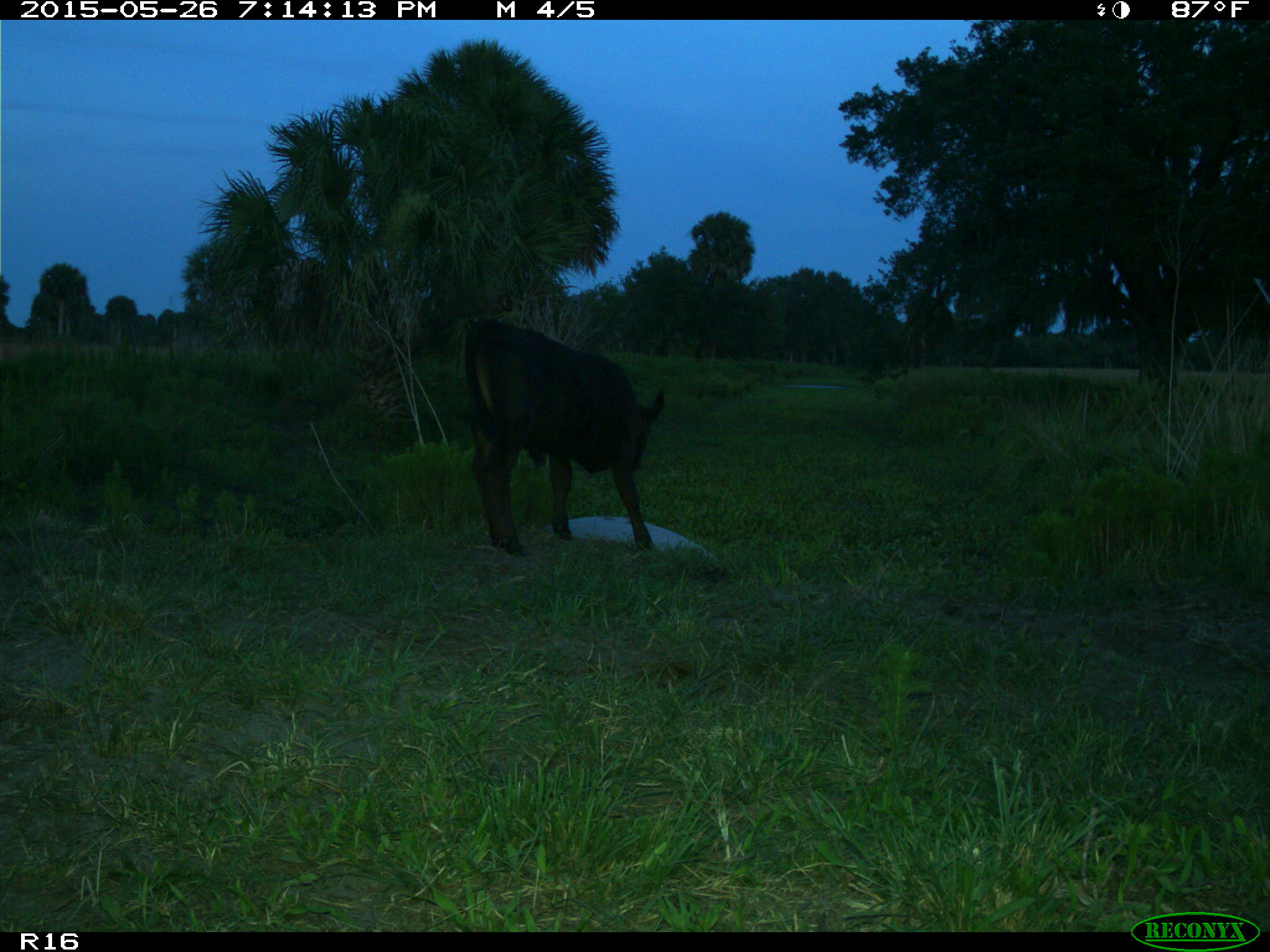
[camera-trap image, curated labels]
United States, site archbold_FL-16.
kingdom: Animalia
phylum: Chordata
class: Mammalia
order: Artiodactyla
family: Bovidae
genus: Bos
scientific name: Bos taurus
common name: domestic cow